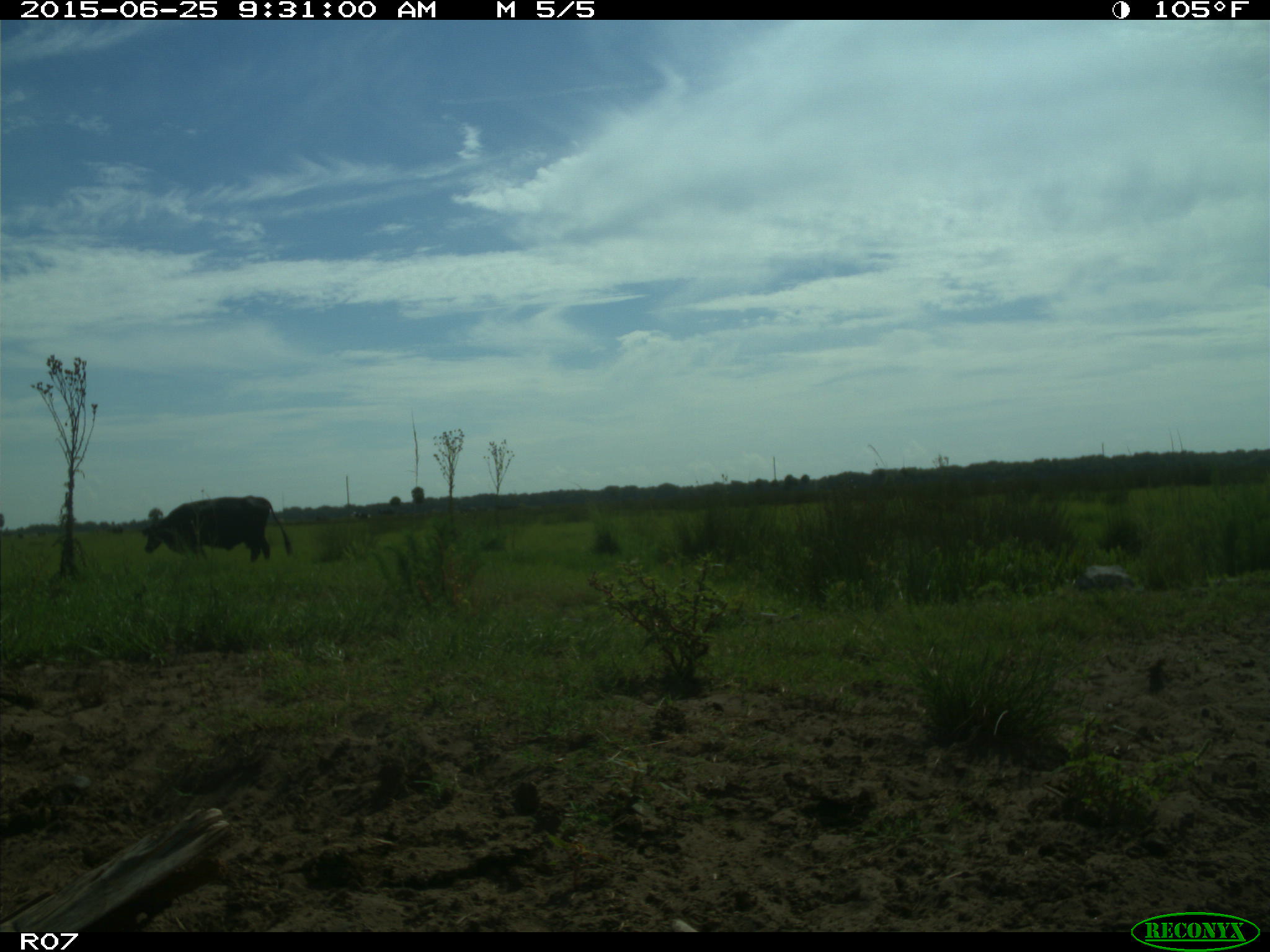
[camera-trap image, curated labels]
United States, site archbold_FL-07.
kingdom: Animalia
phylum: Chordata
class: Mammalia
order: Artiodactyla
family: Bovidae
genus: Bos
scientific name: Bos taurus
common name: domestic cow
Bos taurus (domestic cow).